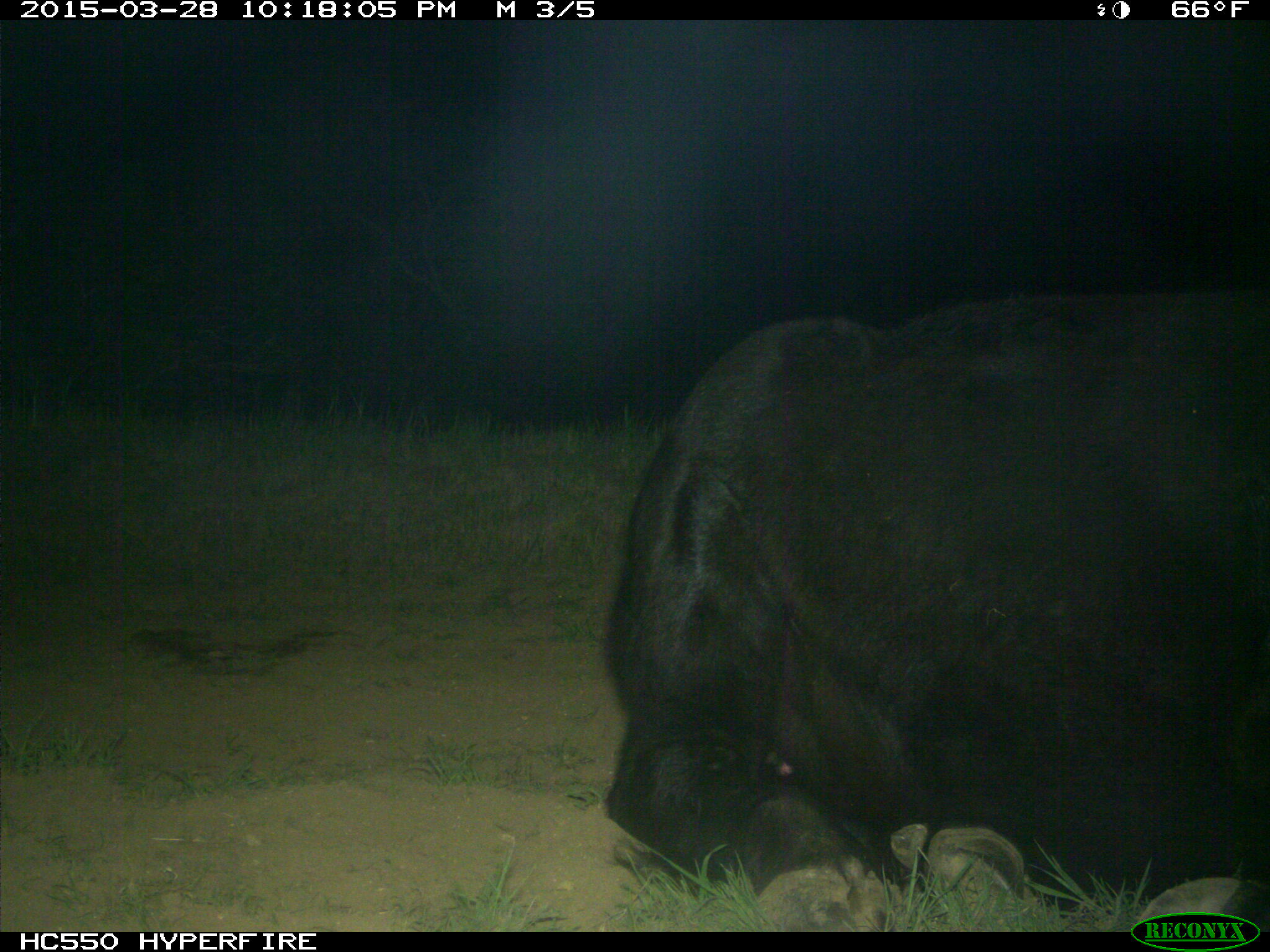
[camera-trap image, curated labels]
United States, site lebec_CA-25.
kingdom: Animalia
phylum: Chordata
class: Mammalia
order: Artiodactyla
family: Bovidae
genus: Bos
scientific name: Bos taurus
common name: domestic cow